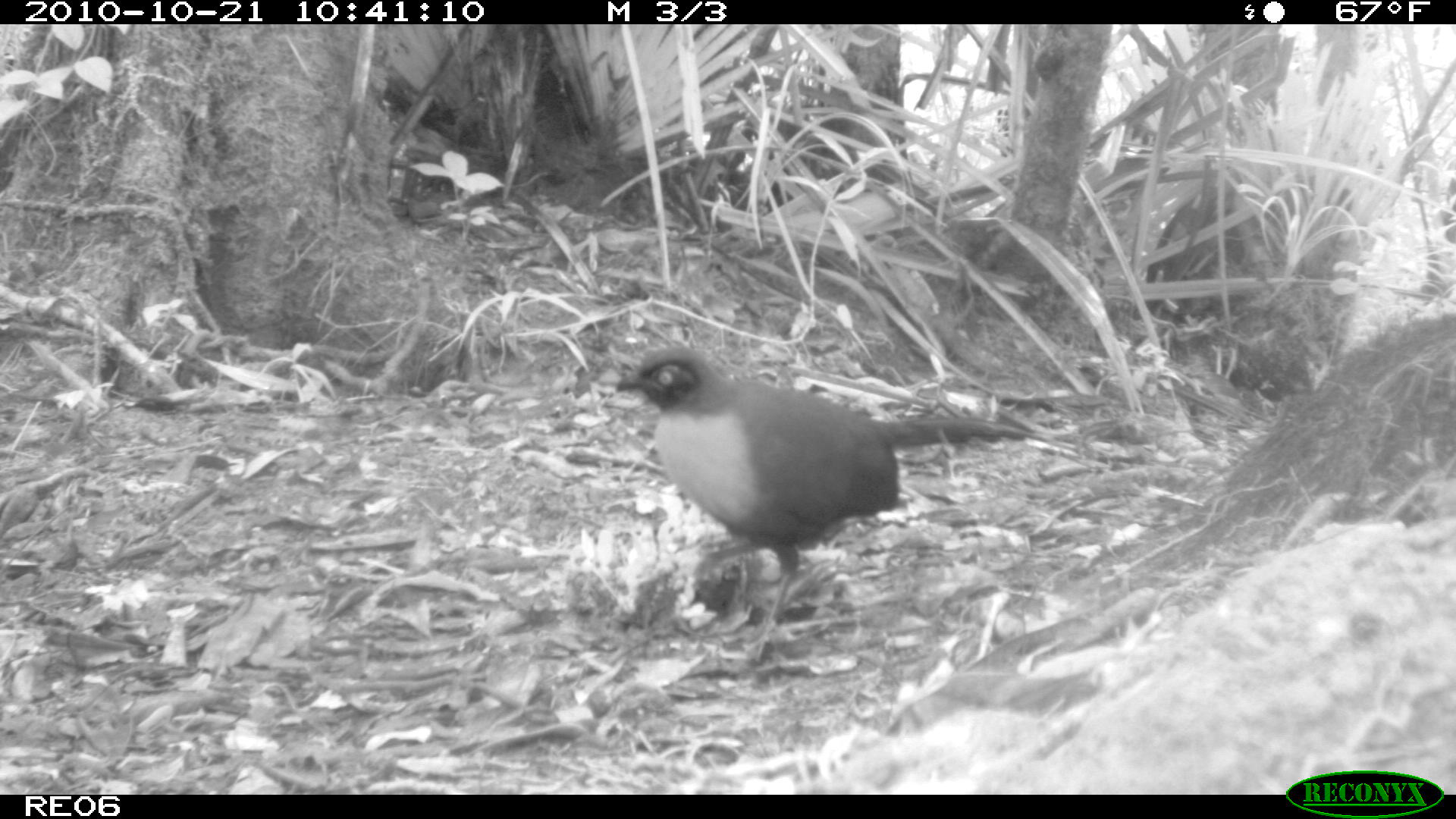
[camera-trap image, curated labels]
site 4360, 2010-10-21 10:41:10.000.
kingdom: Animalia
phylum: Chordata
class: Aves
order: Cuculiformes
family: Cuculidae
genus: Coua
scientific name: Coua serriana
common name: red-breasted coua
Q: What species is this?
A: Coua serriana (red-breasted coua).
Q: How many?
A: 1.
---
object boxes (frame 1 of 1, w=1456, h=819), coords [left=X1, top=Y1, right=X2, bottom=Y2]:
coua serriana: [left=612, top=343, right=1033, bottom=657]